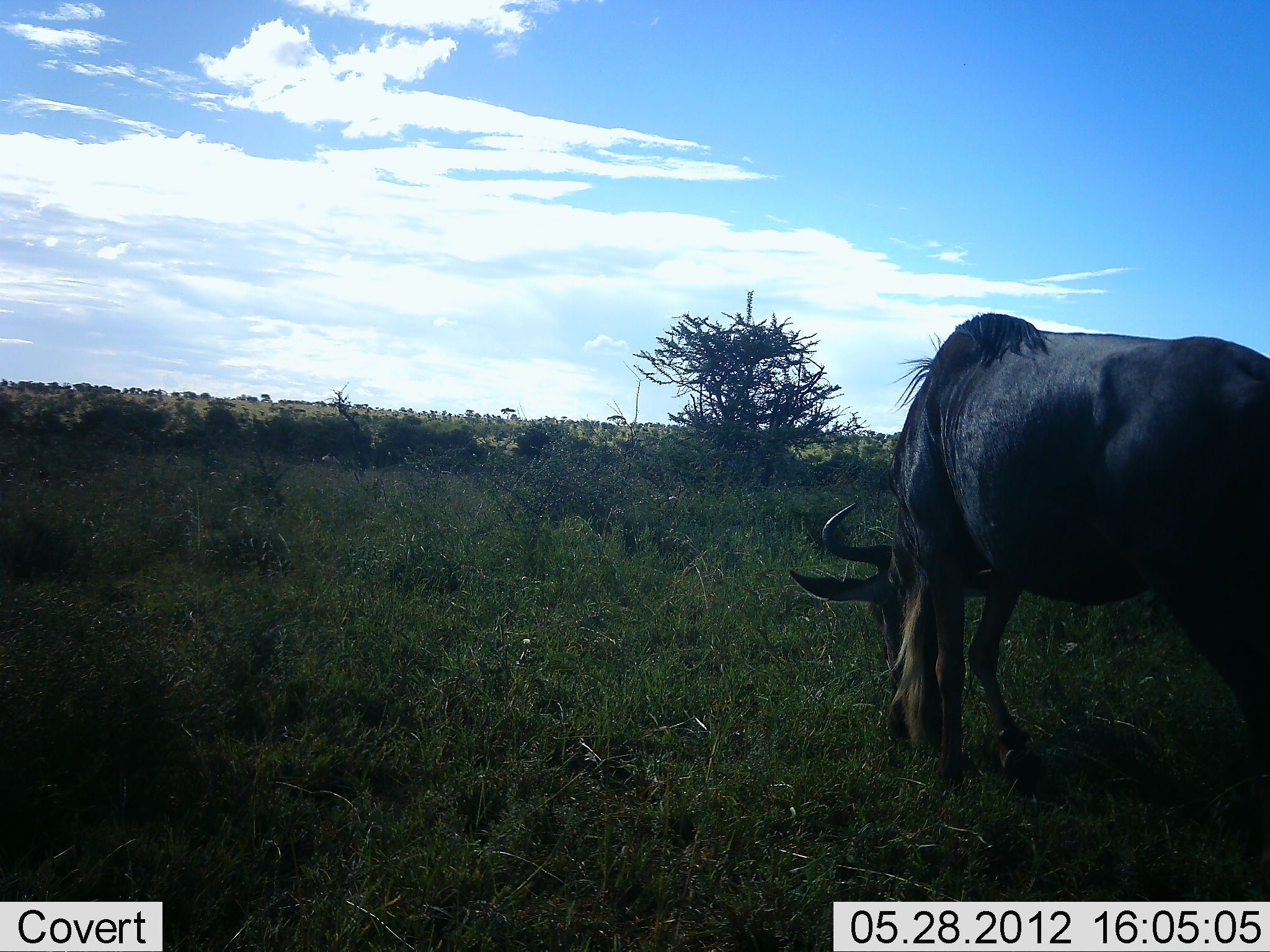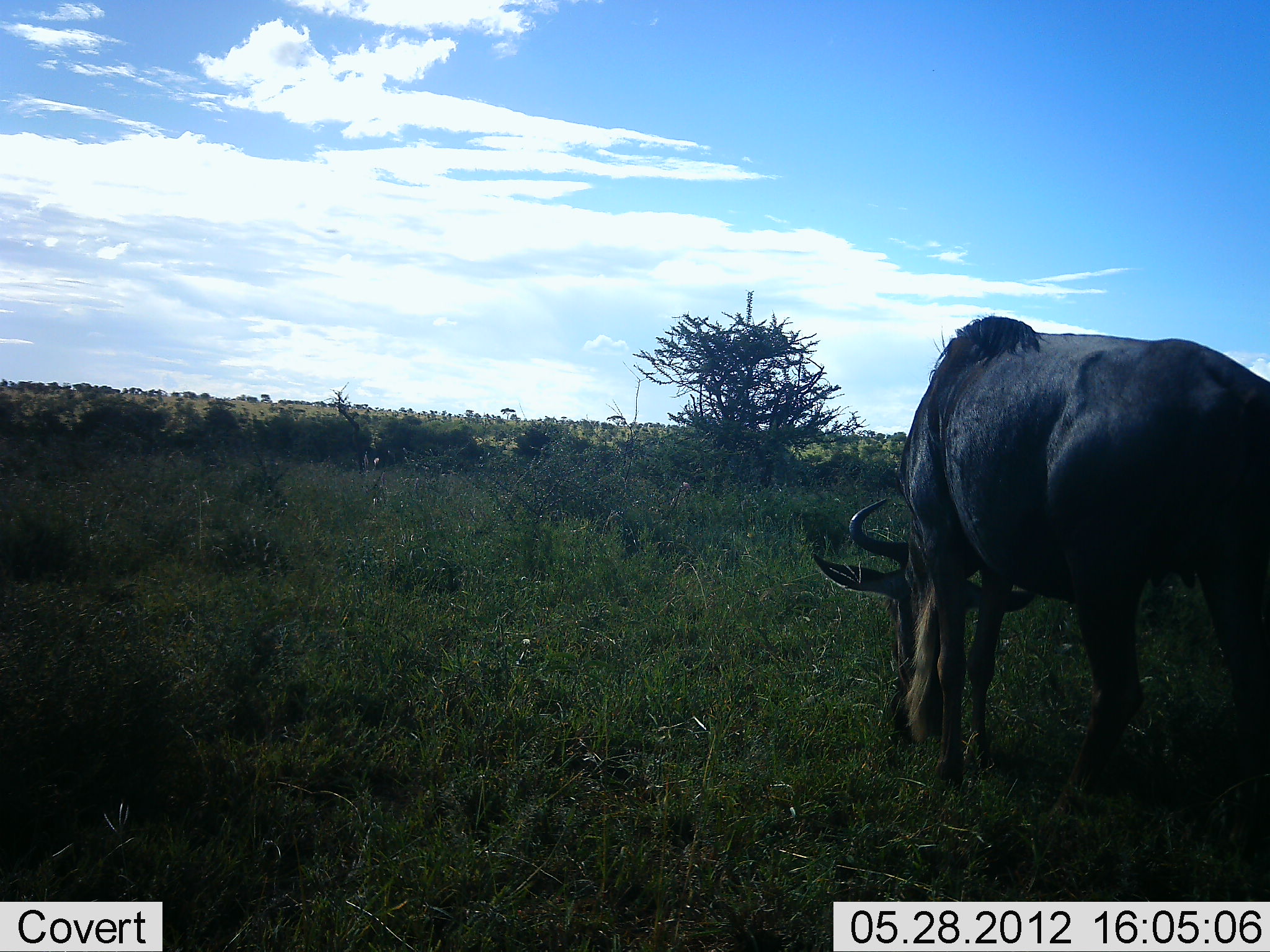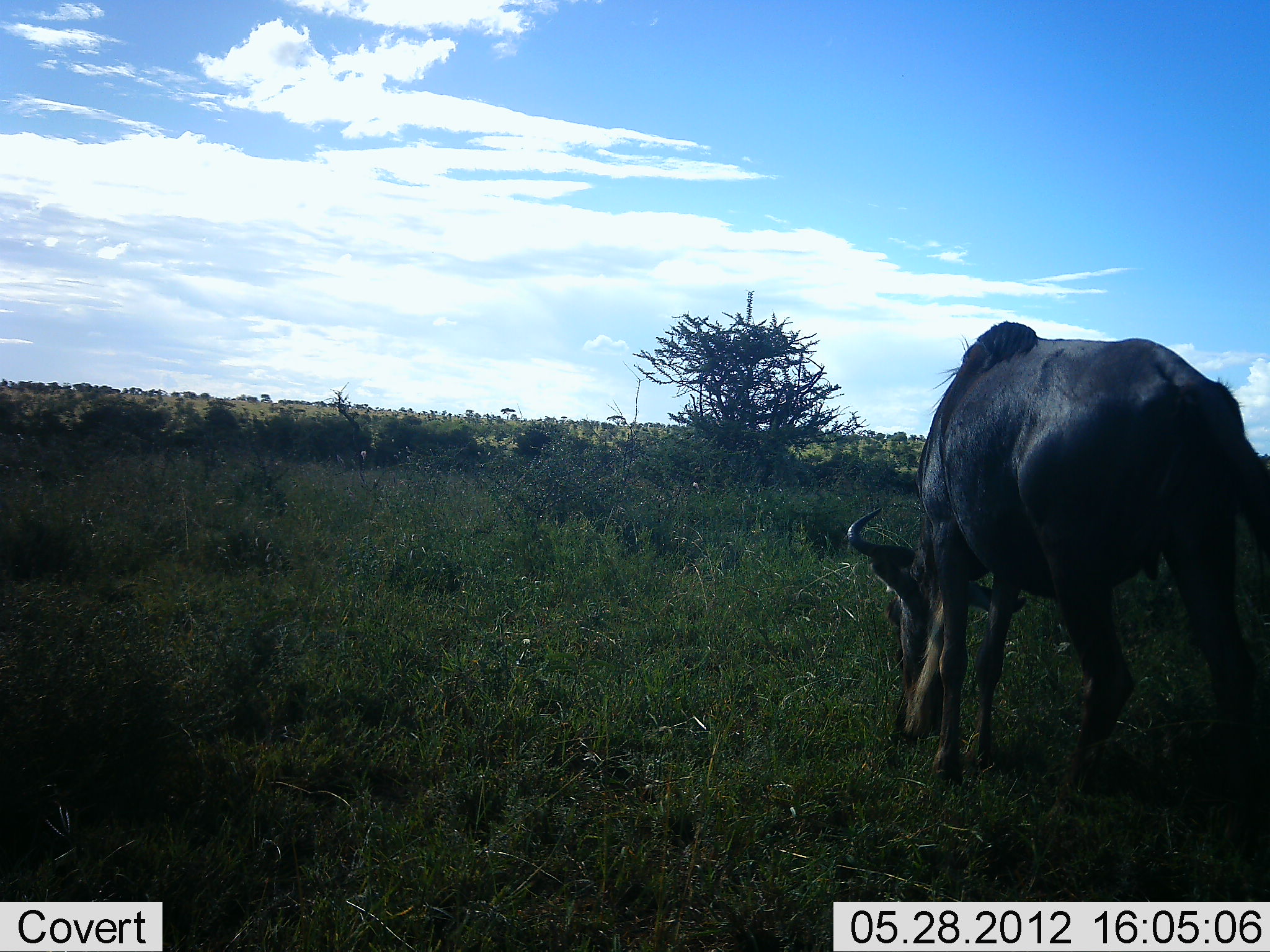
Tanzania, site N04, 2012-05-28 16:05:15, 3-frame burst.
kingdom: Animalia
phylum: Chordata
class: Mammalia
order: Artiodactyla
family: Bovidae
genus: Connochaetes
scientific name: Connochaetes taurinus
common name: blue wildebeest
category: wildebeest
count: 1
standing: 30%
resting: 0%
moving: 10%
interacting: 0%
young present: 0%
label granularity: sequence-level